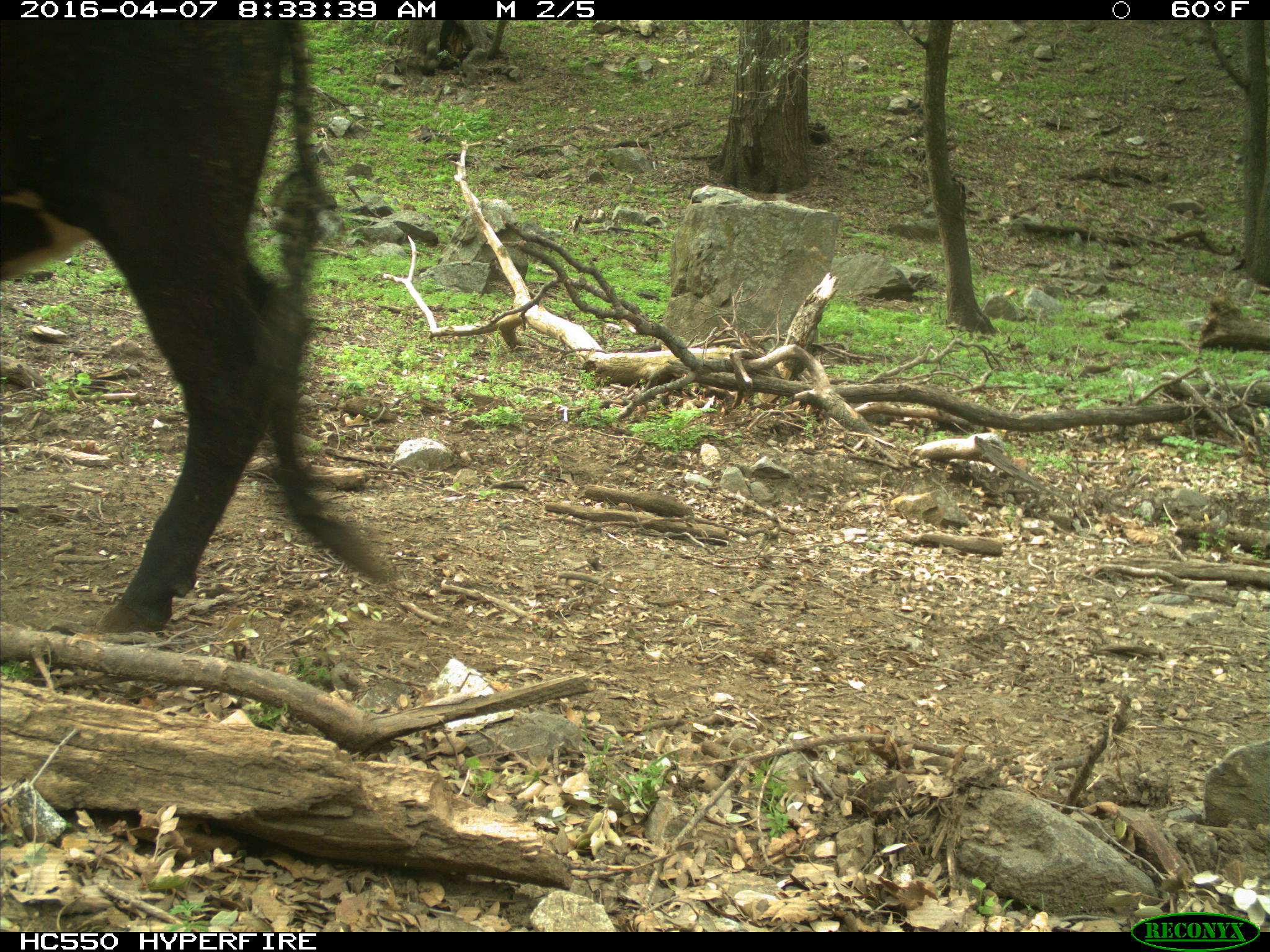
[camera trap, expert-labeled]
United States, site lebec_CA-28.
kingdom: Animalia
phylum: Chordata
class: Mammalia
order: Artiodactyla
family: Bovidae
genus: Bos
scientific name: Bos taurus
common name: domestic cow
Bos taurus (domestic cow).